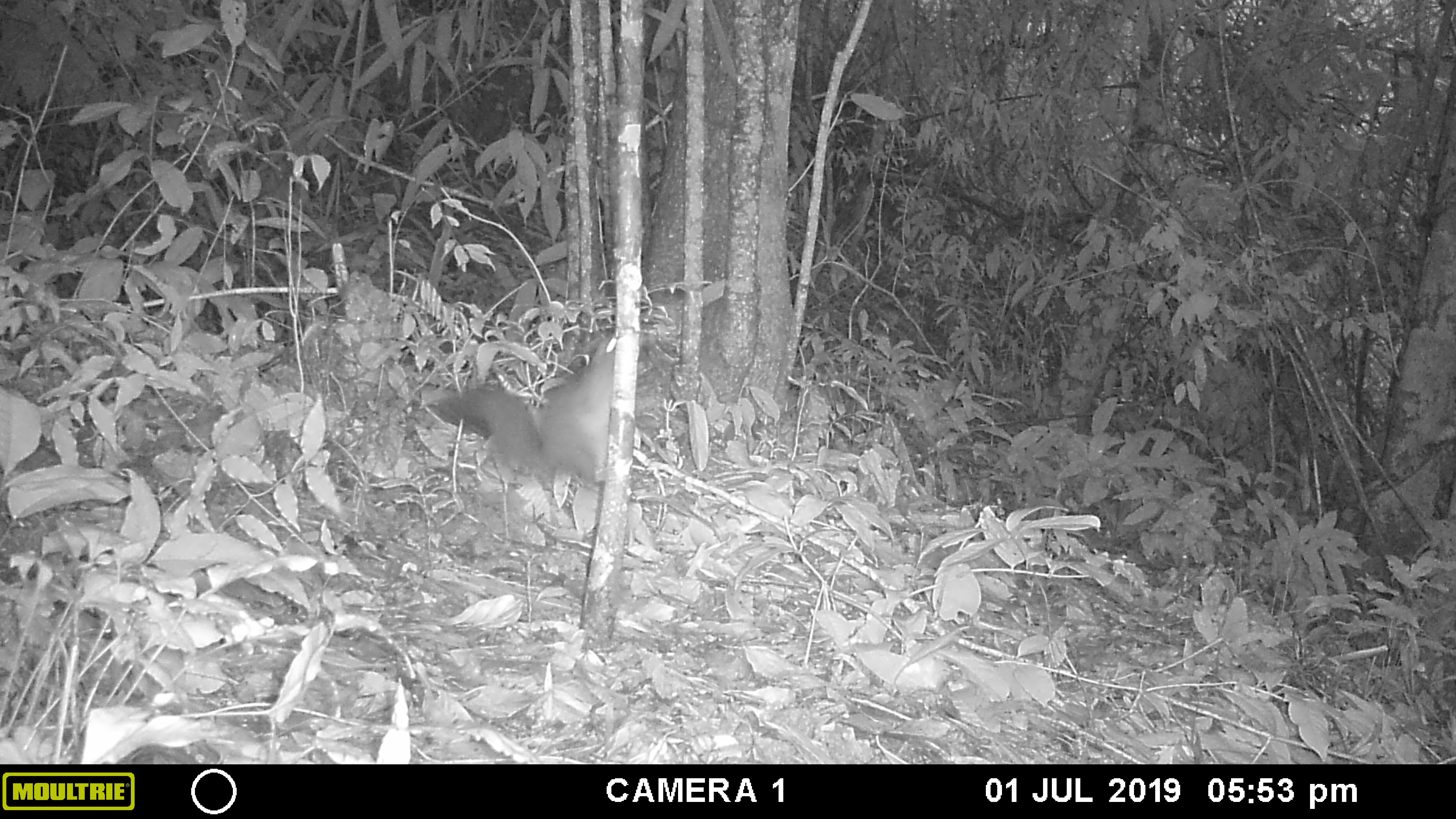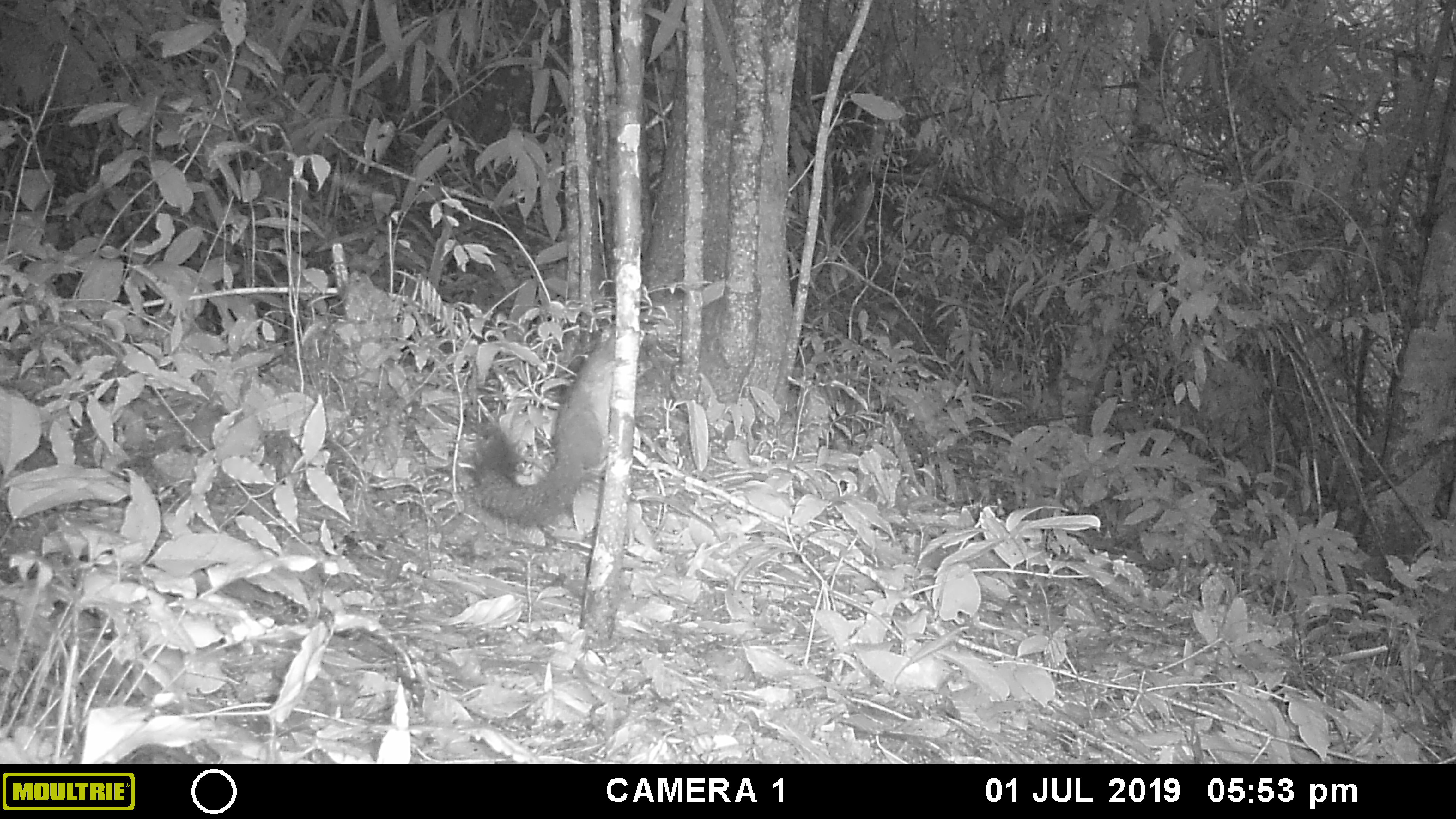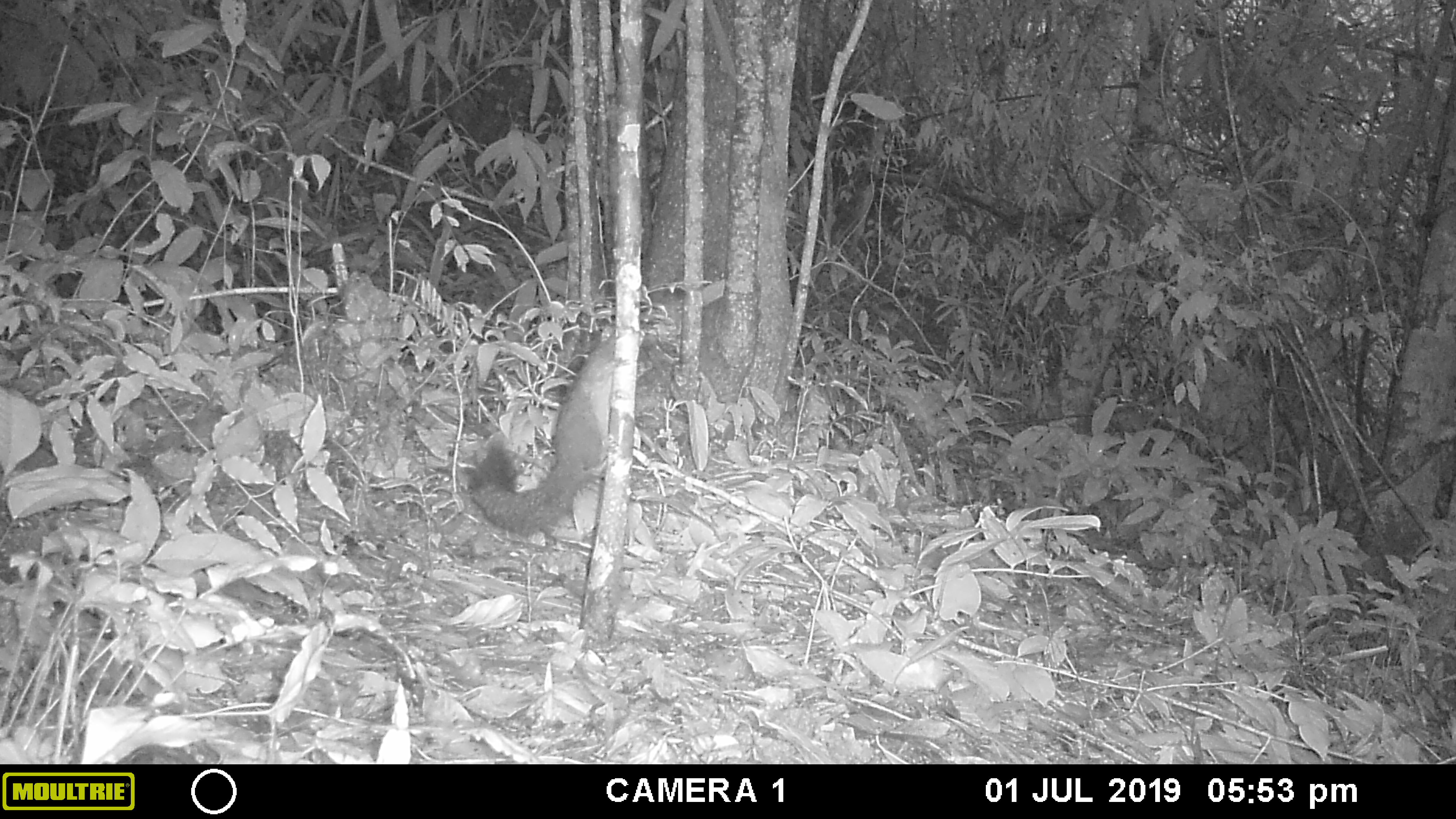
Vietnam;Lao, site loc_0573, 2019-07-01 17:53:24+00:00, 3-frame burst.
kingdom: Animalia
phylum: Chordata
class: Mammalia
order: Rodentia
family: Sciuridae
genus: Callosciurus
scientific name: Callosciurus erythraeus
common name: pallas's squirrel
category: pallass squirrel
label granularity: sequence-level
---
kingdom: Animalia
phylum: Chordata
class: Mammalia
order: Rodentia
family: Sciuridae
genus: Dremomys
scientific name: Dremomys rufigenis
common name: red-cheeked squirrel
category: red cheeked squirrel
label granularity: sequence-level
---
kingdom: Animalia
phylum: Arthropoda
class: Insecta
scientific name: Insecta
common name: insect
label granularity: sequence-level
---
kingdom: Animalia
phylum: Chordata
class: Mammalia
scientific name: Mammalia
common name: mammal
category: unidentified small mammal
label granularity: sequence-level